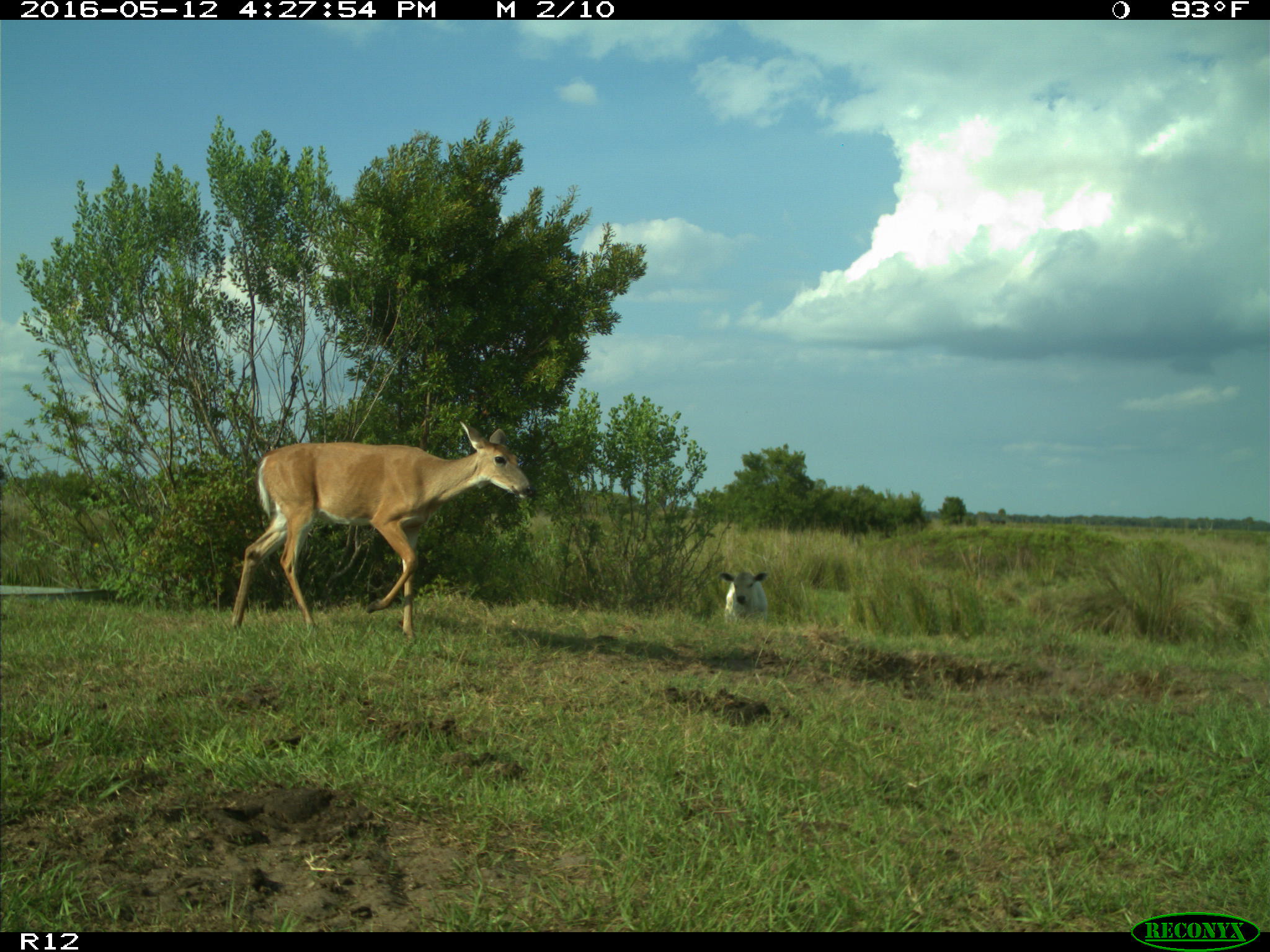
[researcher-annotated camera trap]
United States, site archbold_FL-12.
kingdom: Animalia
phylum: Chordata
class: Mammalia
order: Artiodactyla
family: Bovidae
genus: Bos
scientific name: Bos taurus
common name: domestic cow